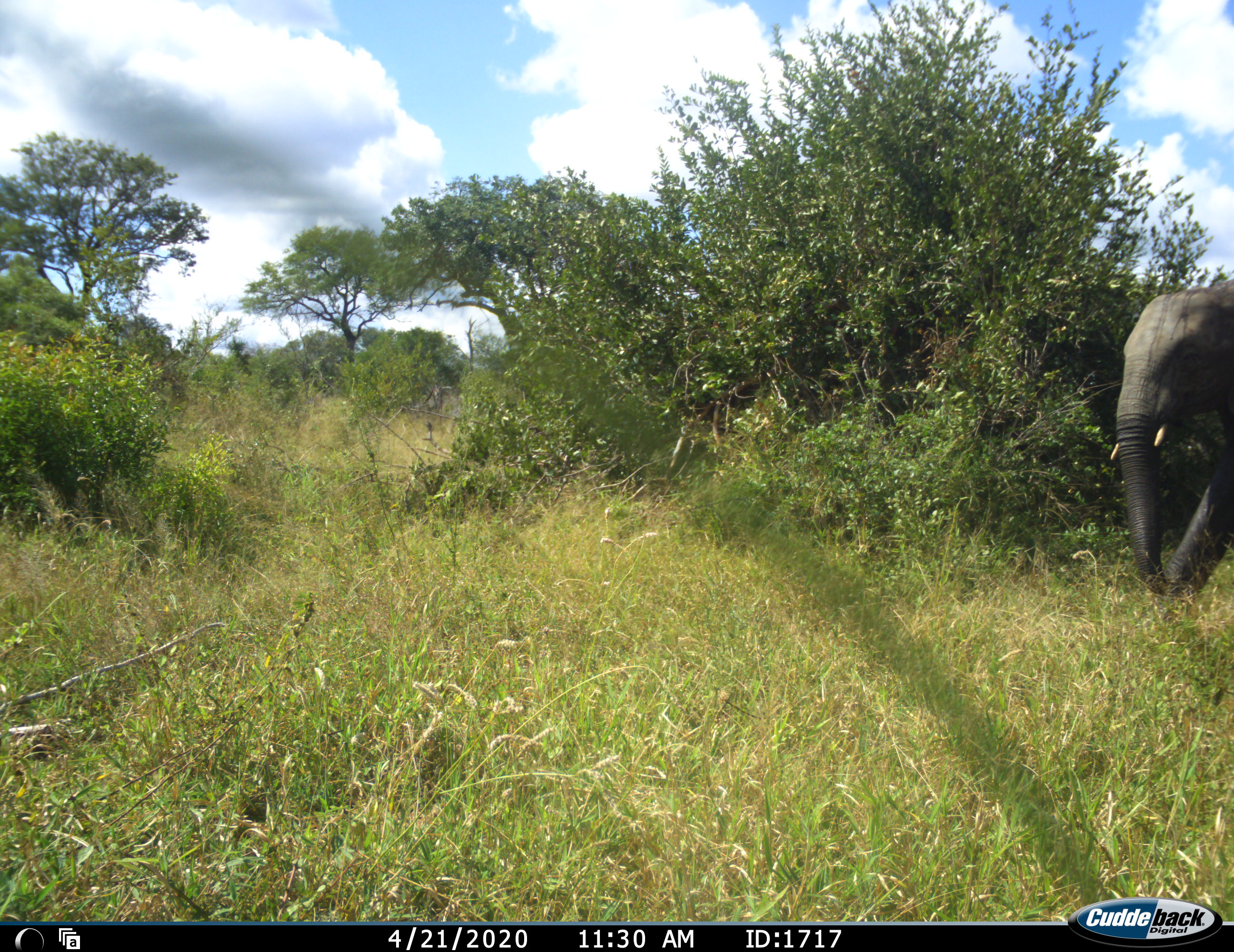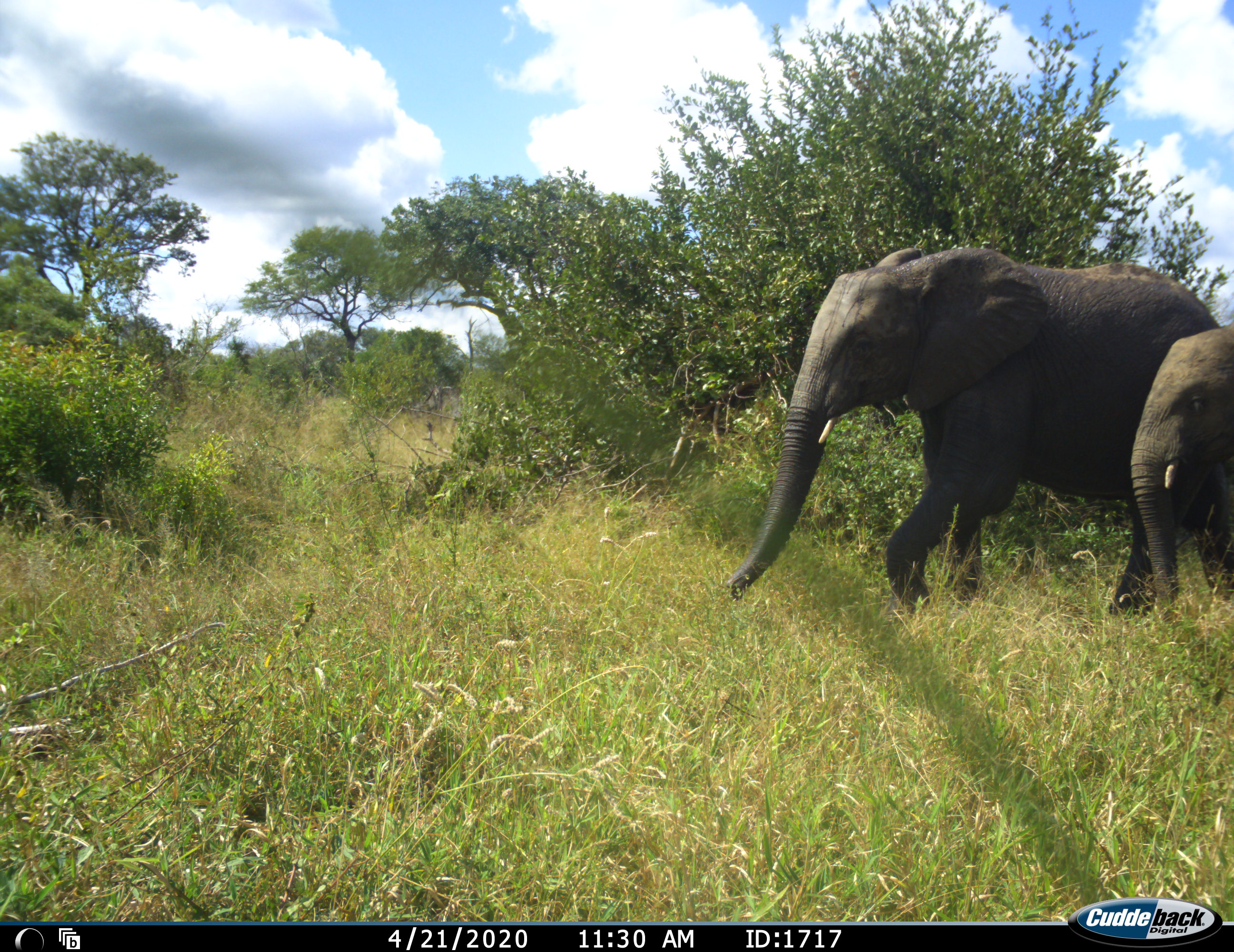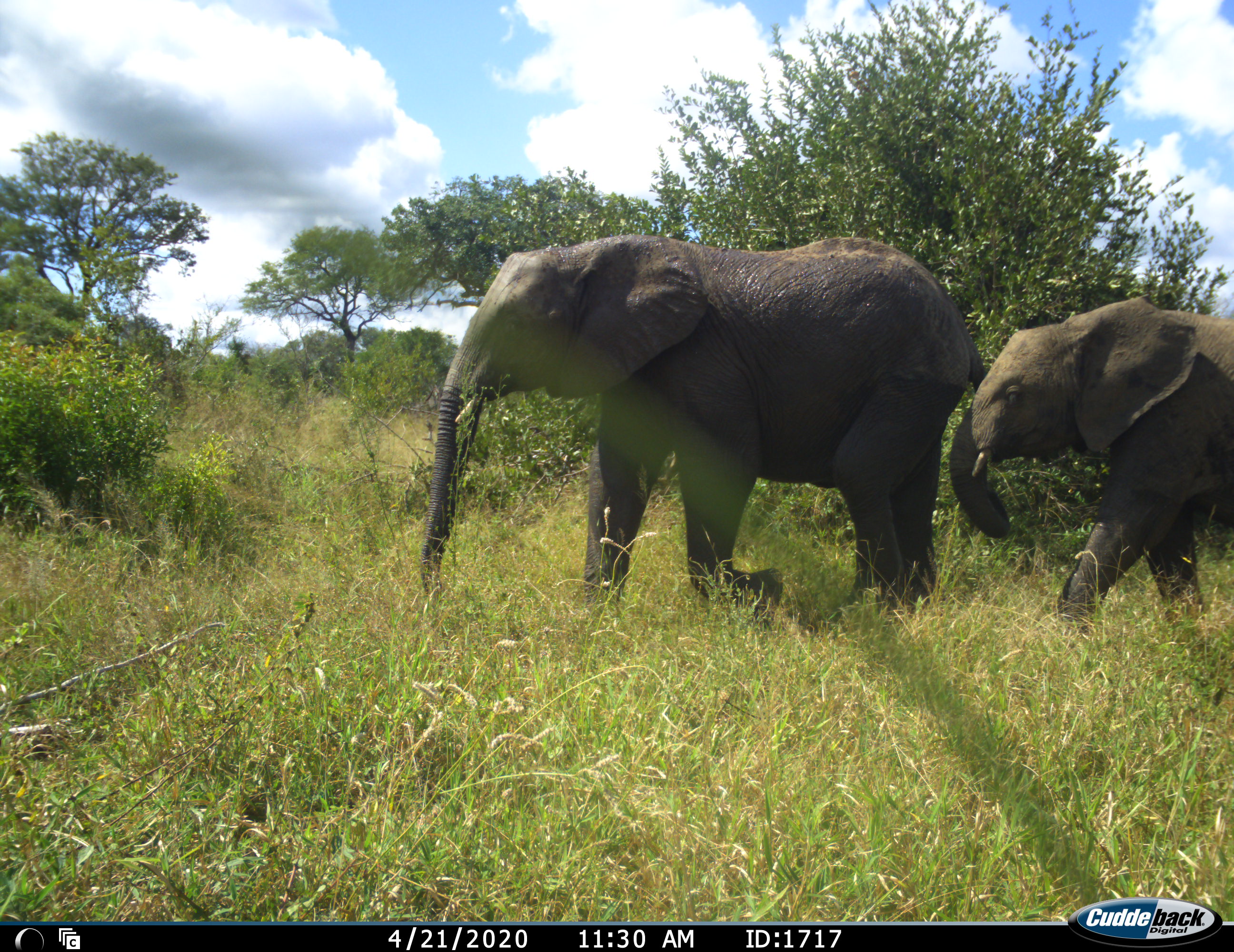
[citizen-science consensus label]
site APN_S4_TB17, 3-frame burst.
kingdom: Animalia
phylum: Chordata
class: Mammalia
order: Proboscidea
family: Elephantidae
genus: Loxodonta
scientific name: Loxodonta africana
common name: african bush elephant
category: elephant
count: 2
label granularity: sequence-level